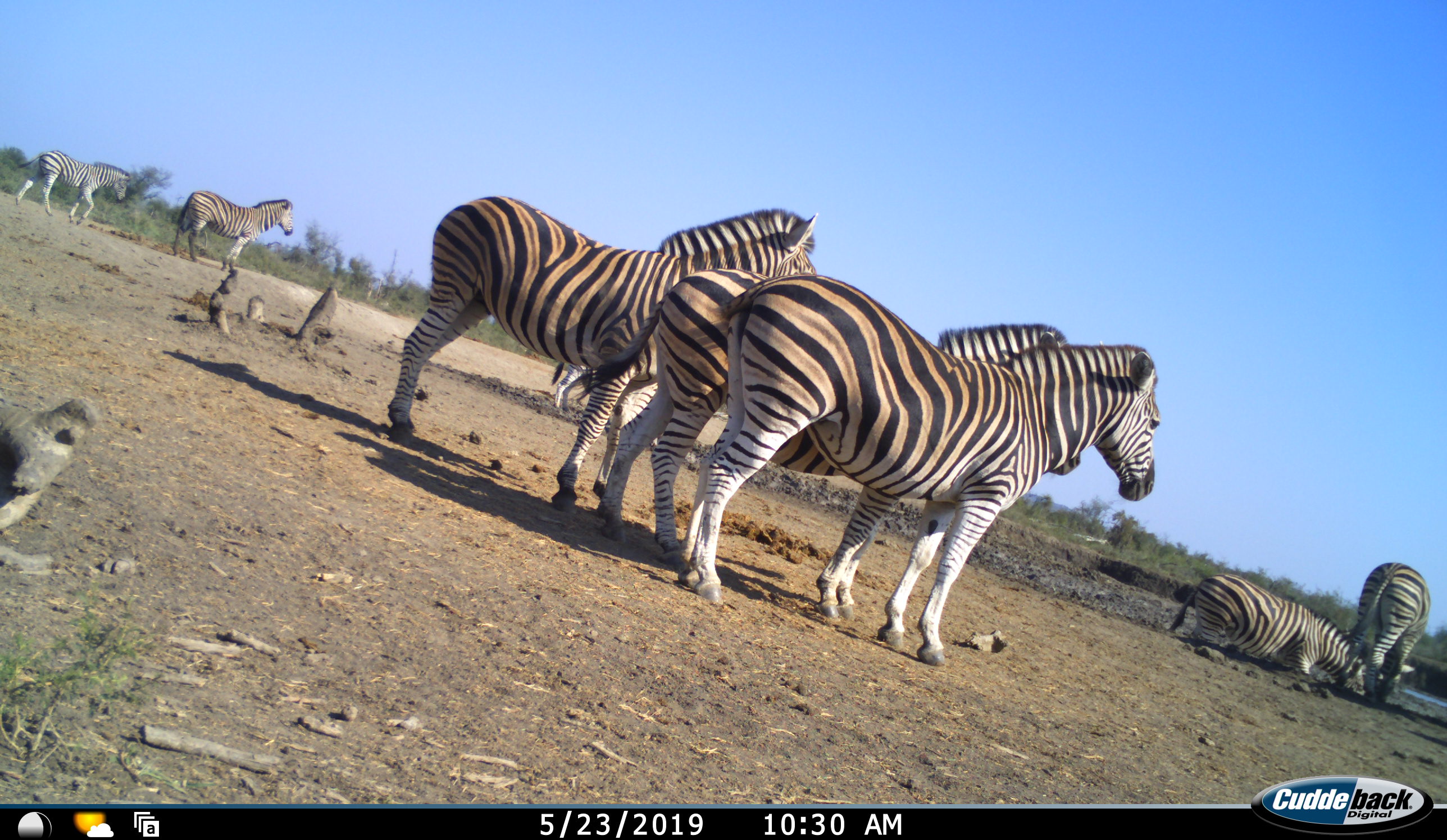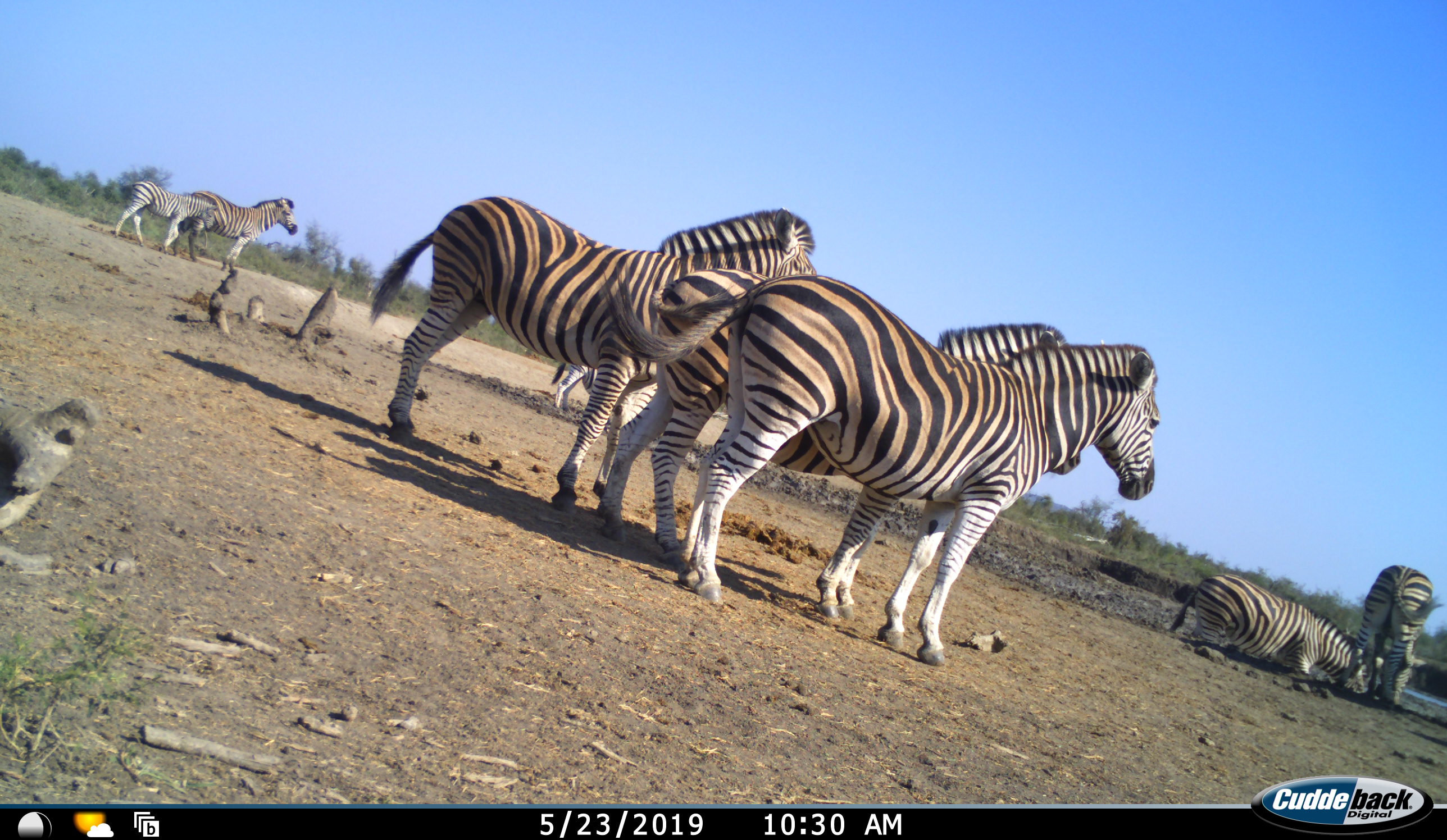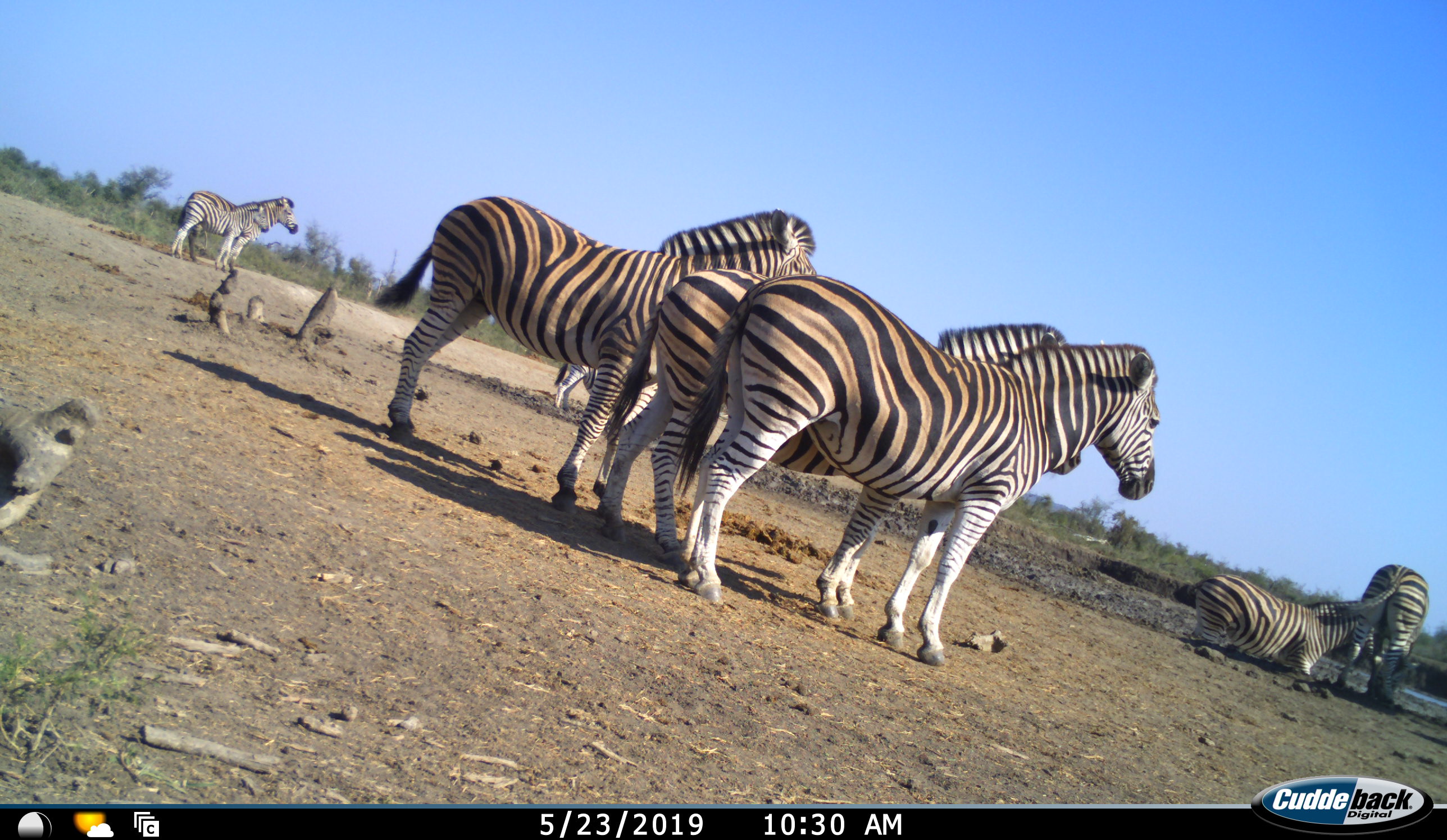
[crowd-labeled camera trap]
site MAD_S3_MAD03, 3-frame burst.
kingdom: Animalia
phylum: Chordata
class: Mammalia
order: Perissodactyla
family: Equidae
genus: Equus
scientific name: Equus quagga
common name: plains zebra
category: zebraplains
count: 8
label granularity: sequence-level